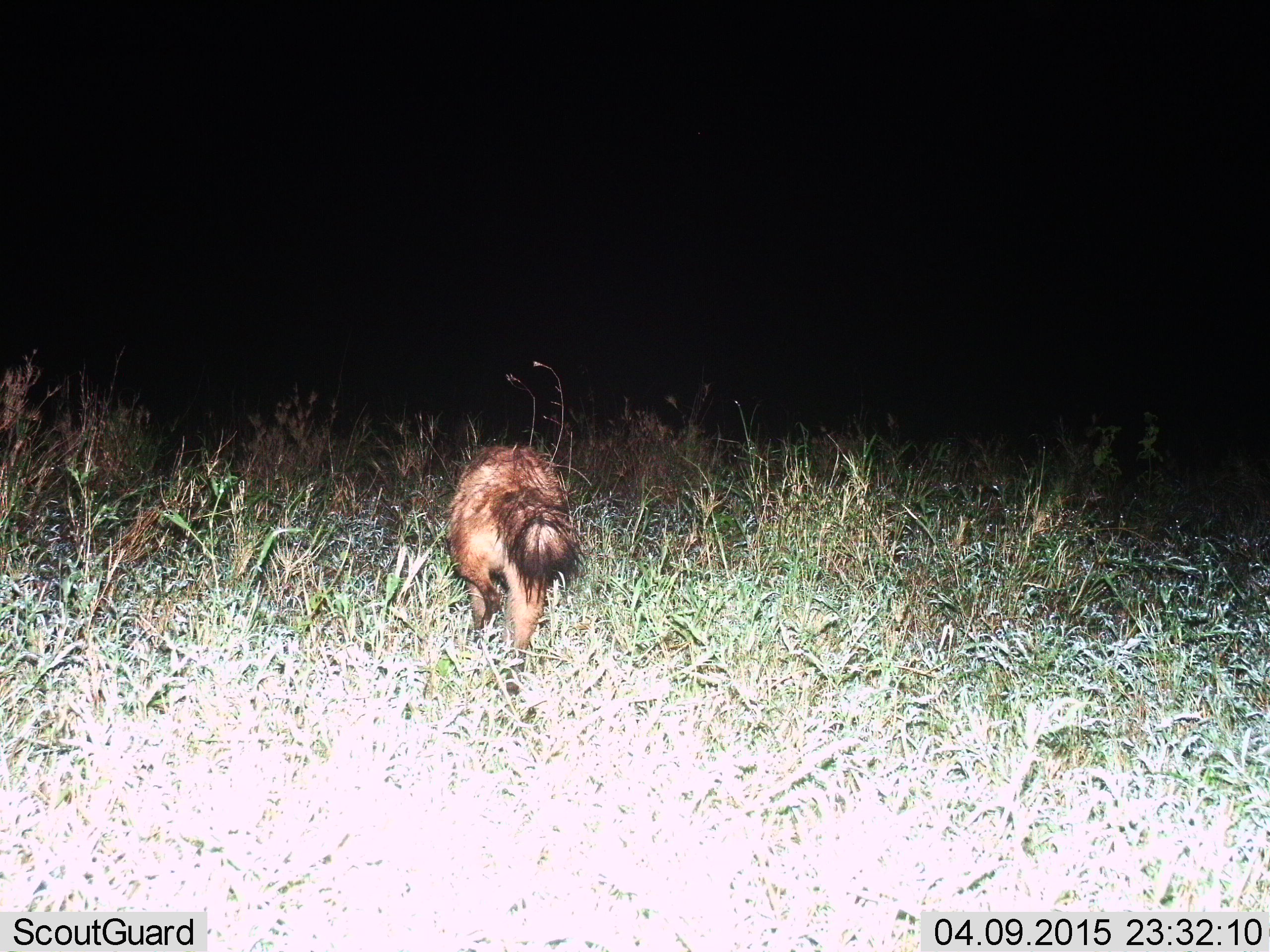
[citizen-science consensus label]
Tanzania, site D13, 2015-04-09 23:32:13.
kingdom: Animalia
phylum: Chordata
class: Mammalia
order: Carnivora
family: Hyaenidae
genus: Proteles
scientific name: Proteles cristatus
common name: aardwolf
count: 1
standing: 0%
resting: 0%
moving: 100%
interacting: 0%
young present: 0%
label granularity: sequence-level